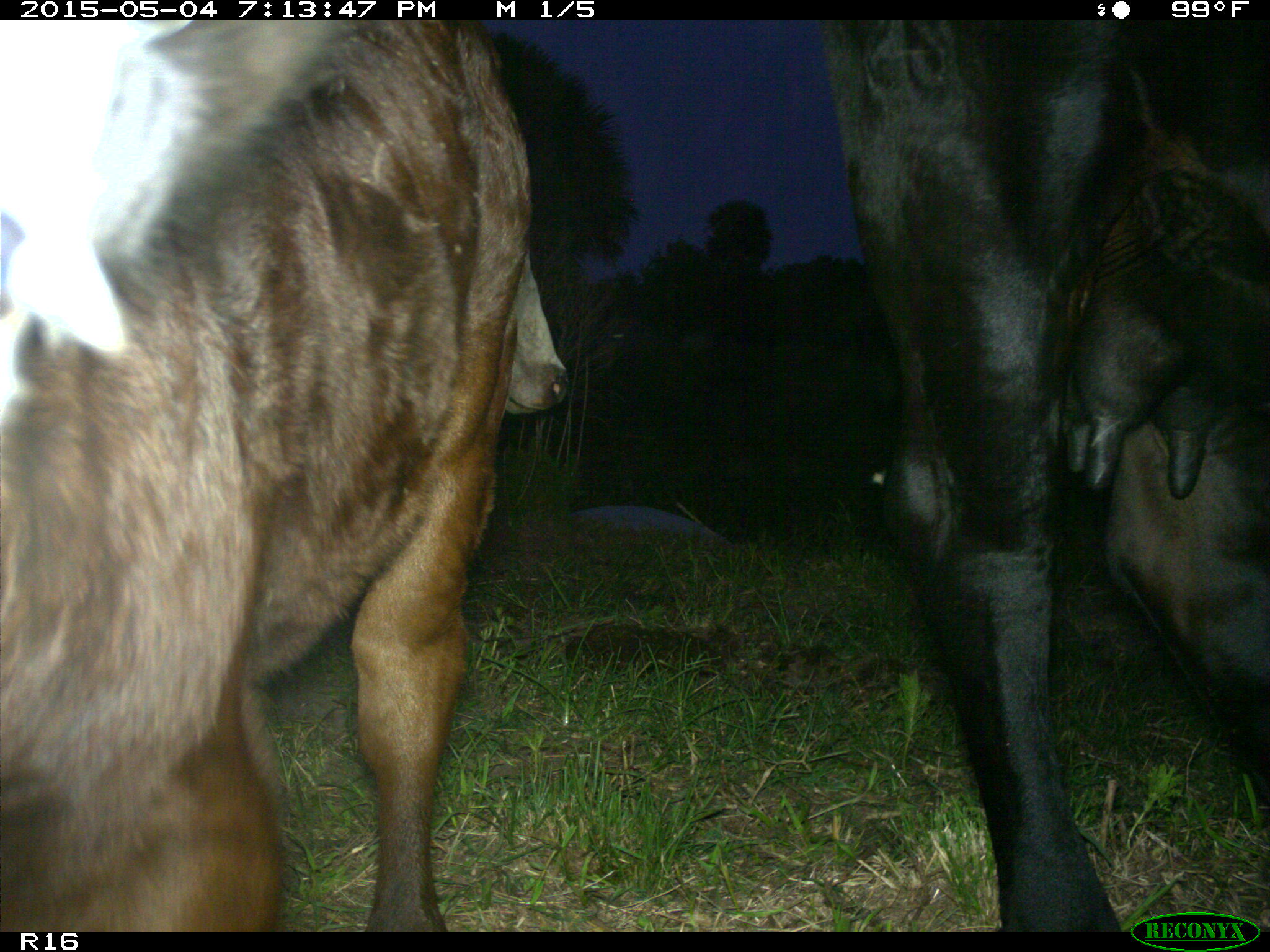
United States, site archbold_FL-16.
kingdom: Animalia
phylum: Chordata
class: Mammalia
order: Artiodactyla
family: Bovidae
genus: Bos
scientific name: Bos taurus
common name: domestic cow